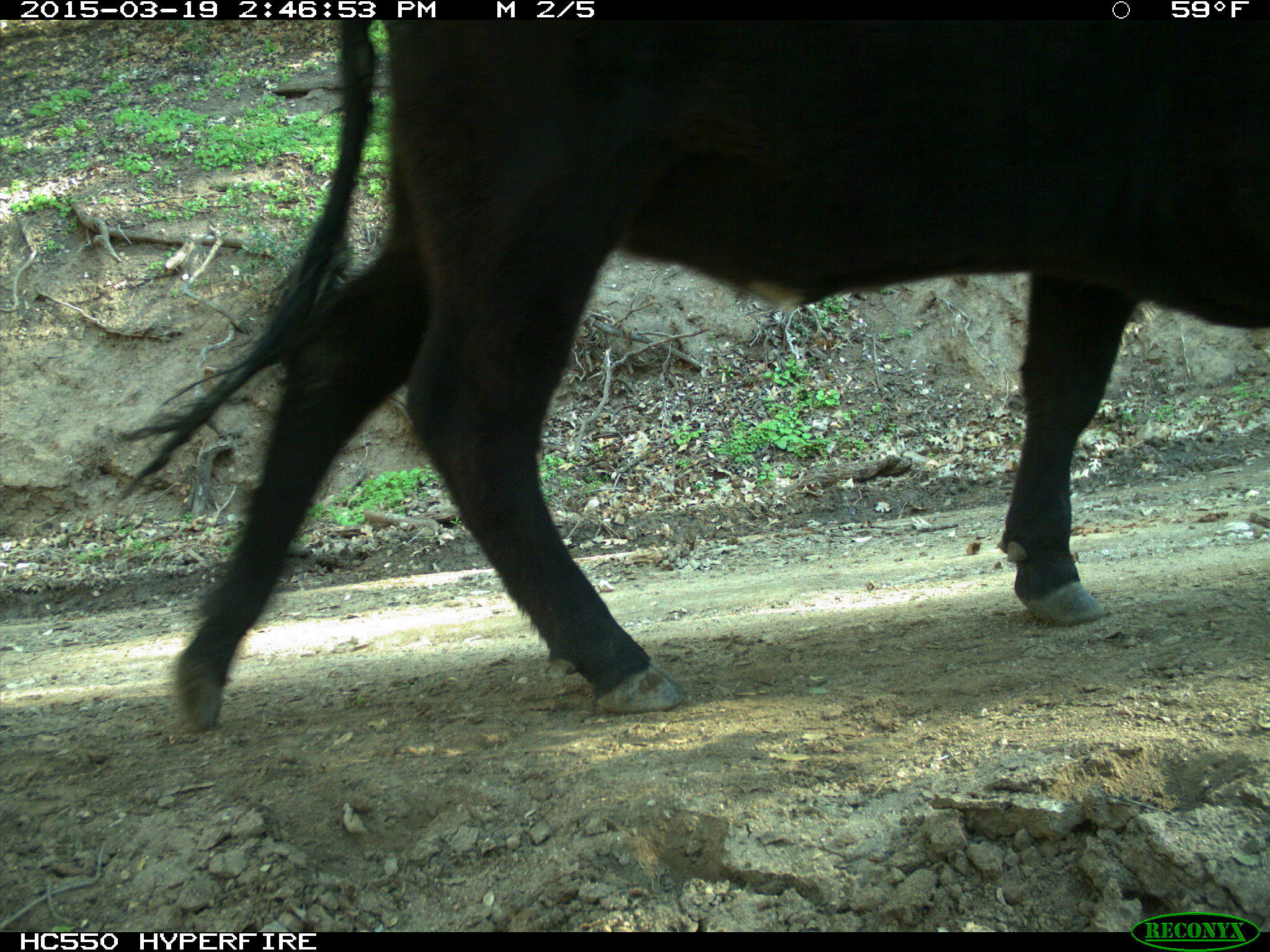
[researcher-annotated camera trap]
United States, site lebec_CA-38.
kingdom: Animalia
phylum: Chordata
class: Mammalia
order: Artiodactyla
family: Bovidae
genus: Bos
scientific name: Bos taurus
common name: domestic cow